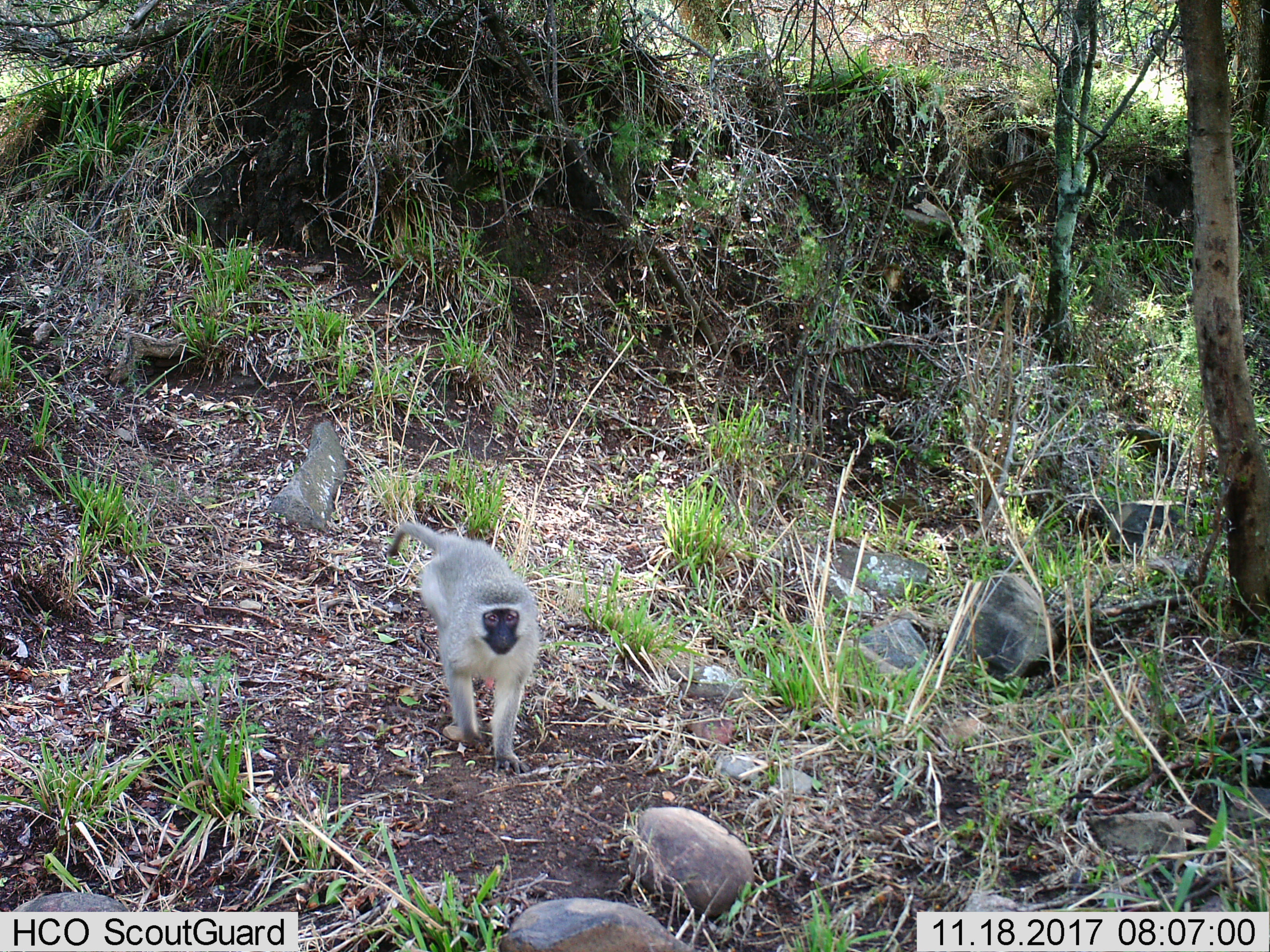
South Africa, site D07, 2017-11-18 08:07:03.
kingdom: Animalia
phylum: Chordata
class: Mammalia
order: Primates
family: Cercopithecidae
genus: Chlorocebus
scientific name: Chlorocebus pygerythrus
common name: vervet monkey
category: monkeyvervet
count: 1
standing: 11%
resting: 0%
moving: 100%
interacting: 0%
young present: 0%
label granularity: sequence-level